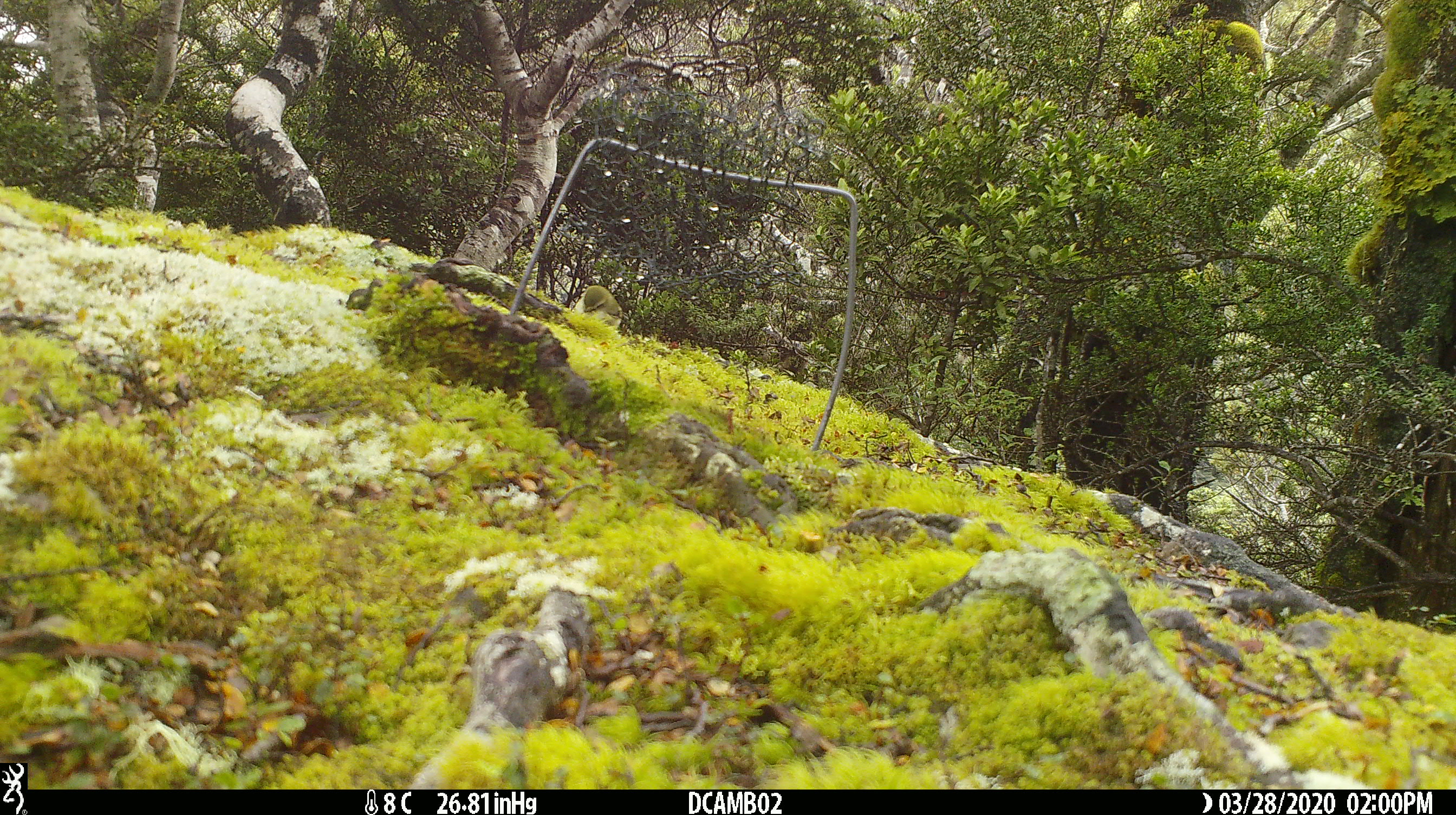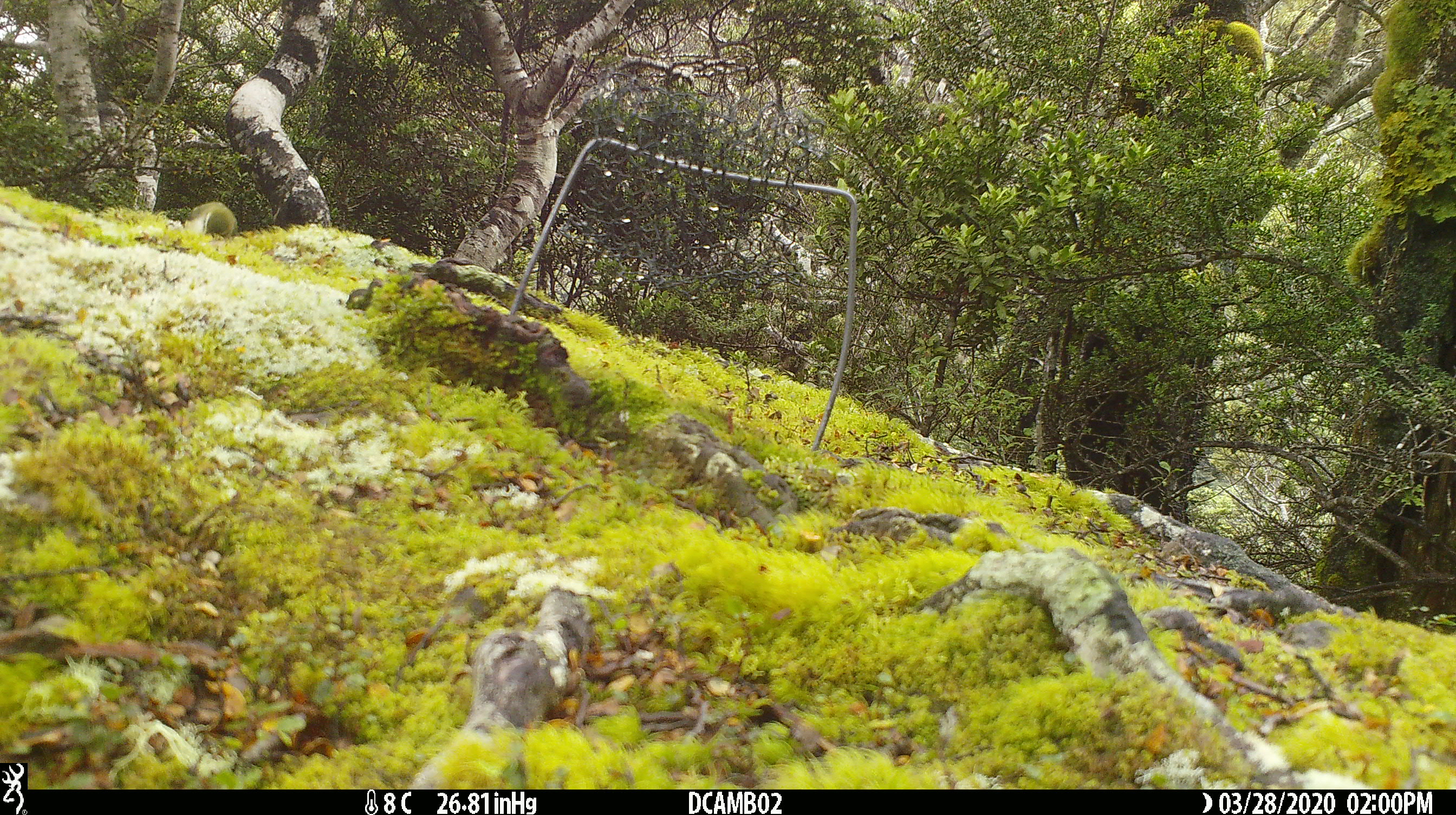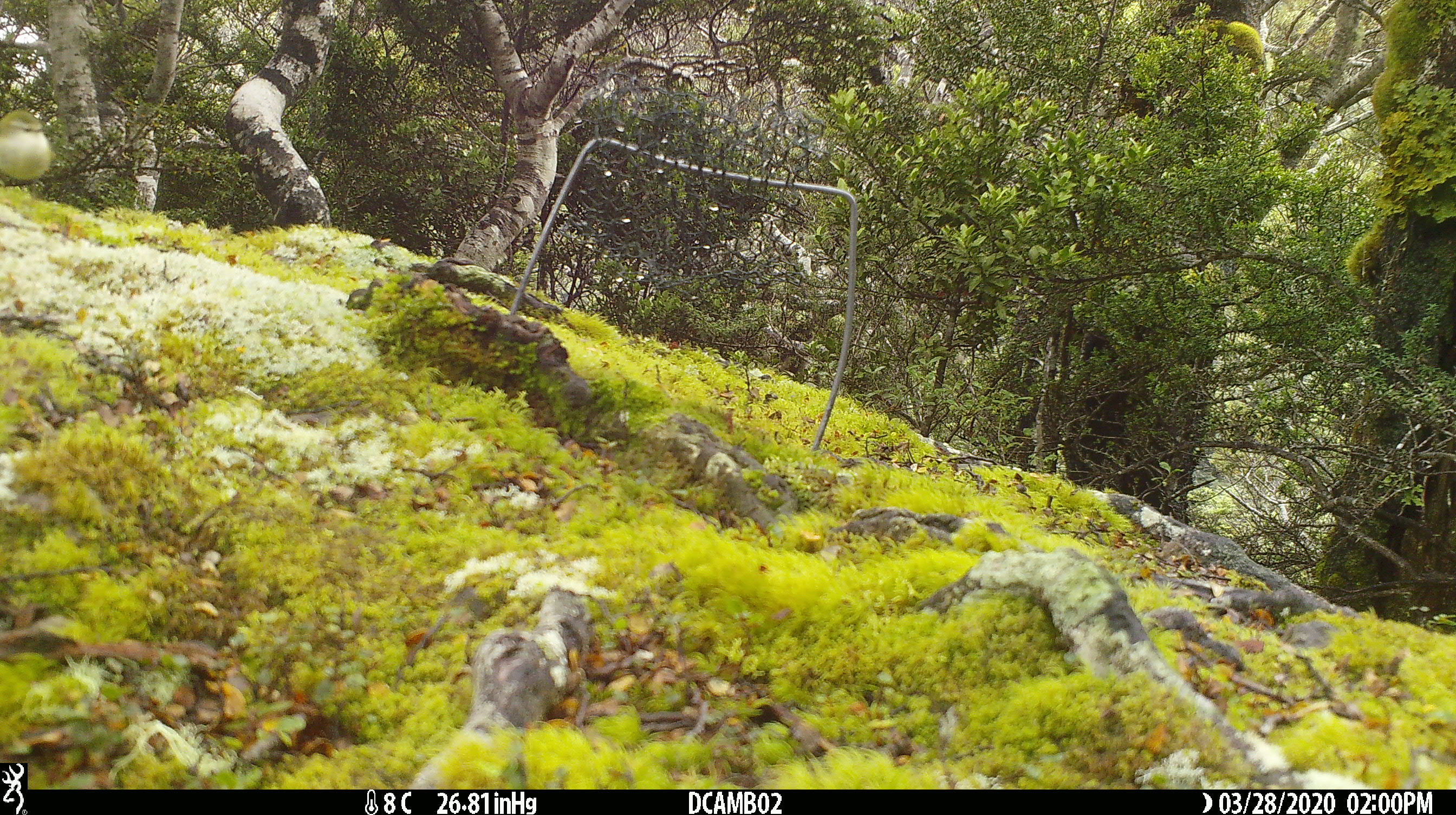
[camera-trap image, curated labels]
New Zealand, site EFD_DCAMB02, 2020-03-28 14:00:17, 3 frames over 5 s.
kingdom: Animalia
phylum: Chordata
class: Aves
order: Passeriformes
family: Acanthisittidae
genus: Acanthisitta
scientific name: Acanthisitta chloris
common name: rifleman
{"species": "rifleman (Acanthisitta chloris)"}